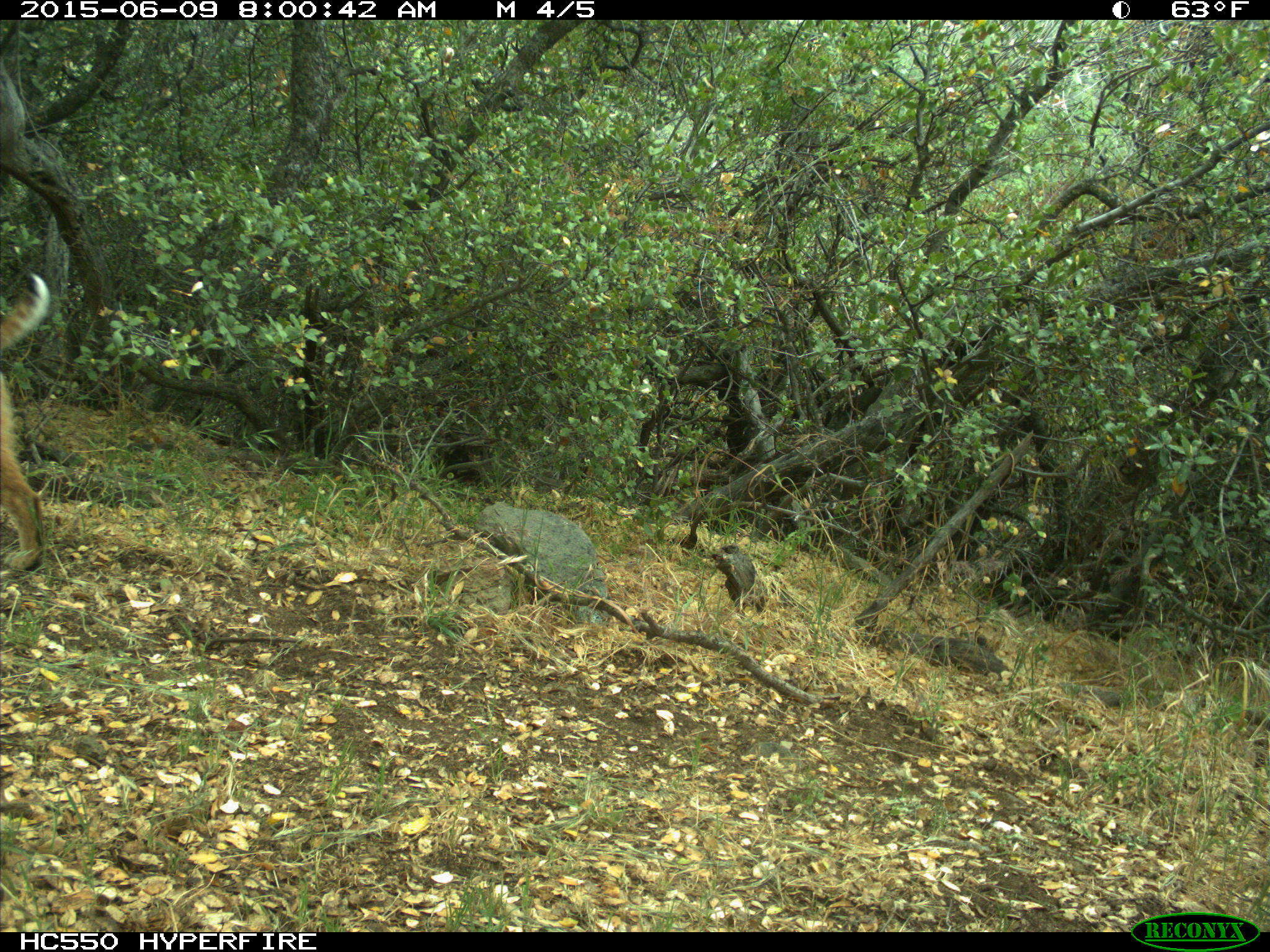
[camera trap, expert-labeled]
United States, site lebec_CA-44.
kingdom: Animalia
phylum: Chordata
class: Mammalia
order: Carnivora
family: Felidae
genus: Lynx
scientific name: Lynx rufus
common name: bobcat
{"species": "Lynx rufus (bobcat)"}